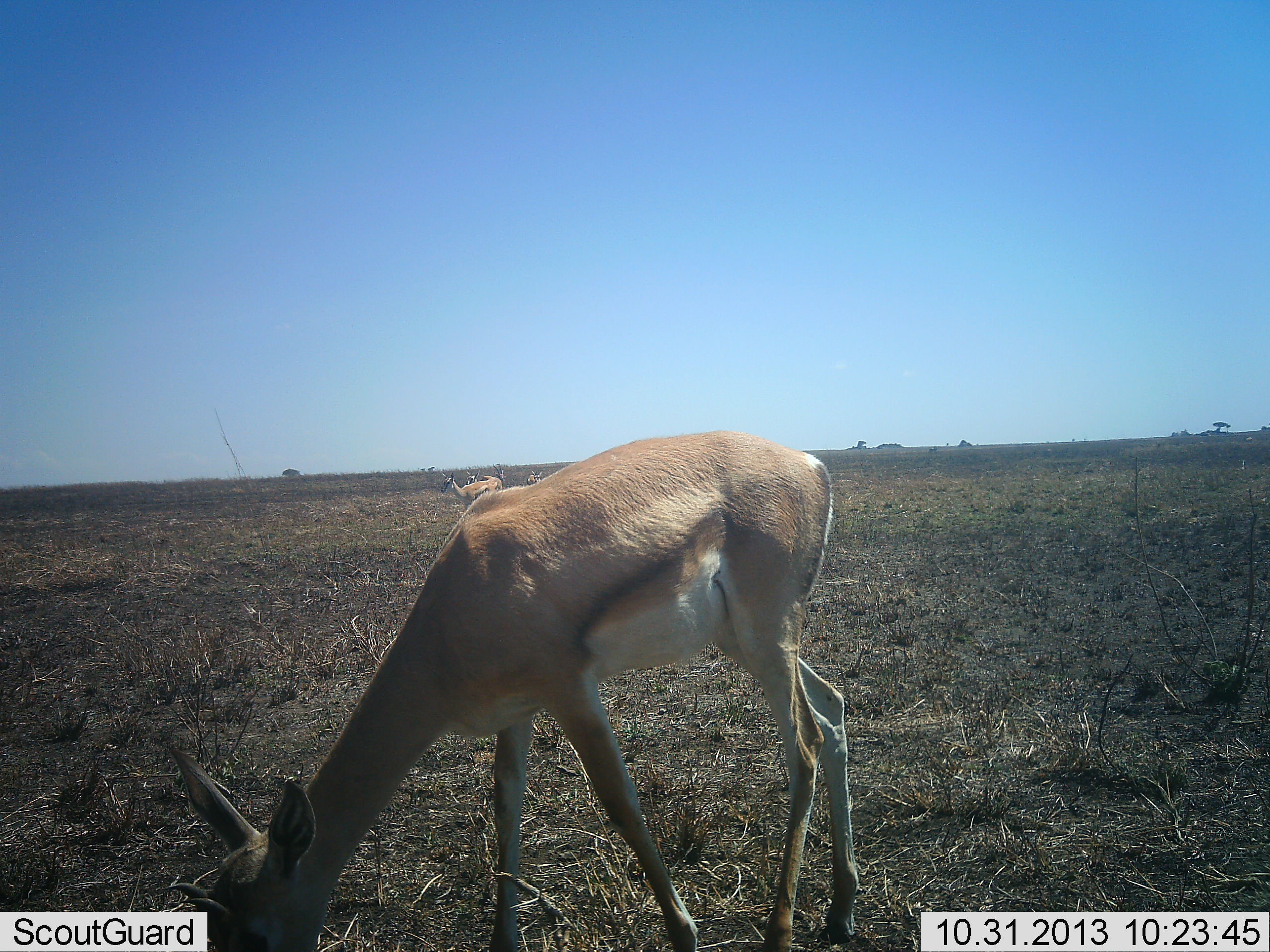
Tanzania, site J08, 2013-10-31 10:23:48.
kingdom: Animalia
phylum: Chordata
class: Mammalia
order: Artiodactyla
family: Bovidae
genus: Nanger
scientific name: Nanger granti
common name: grant's gazelle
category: gazellegrants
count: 2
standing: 52%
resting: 0%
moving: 0%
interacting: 0%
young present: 0%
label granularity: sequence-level